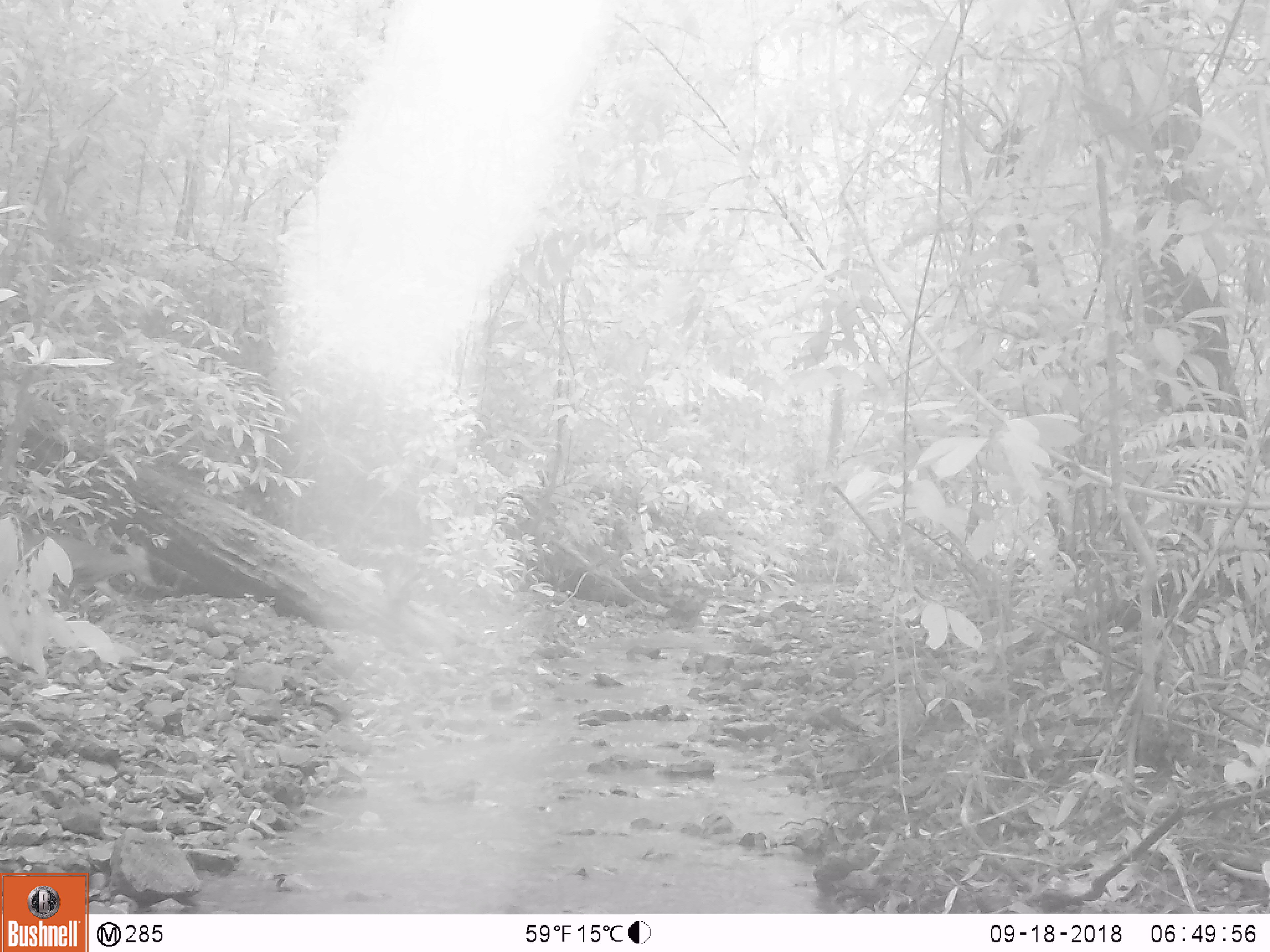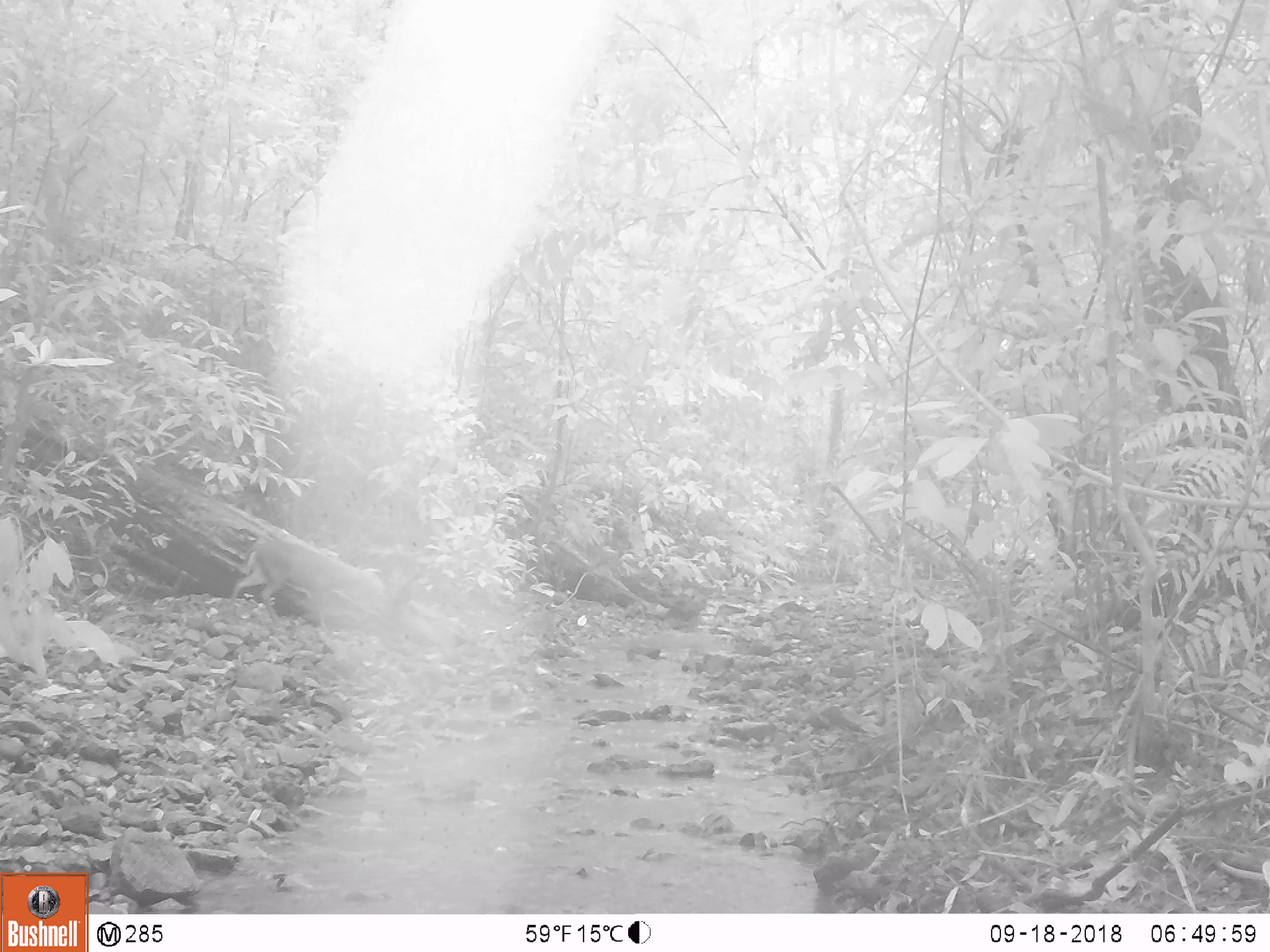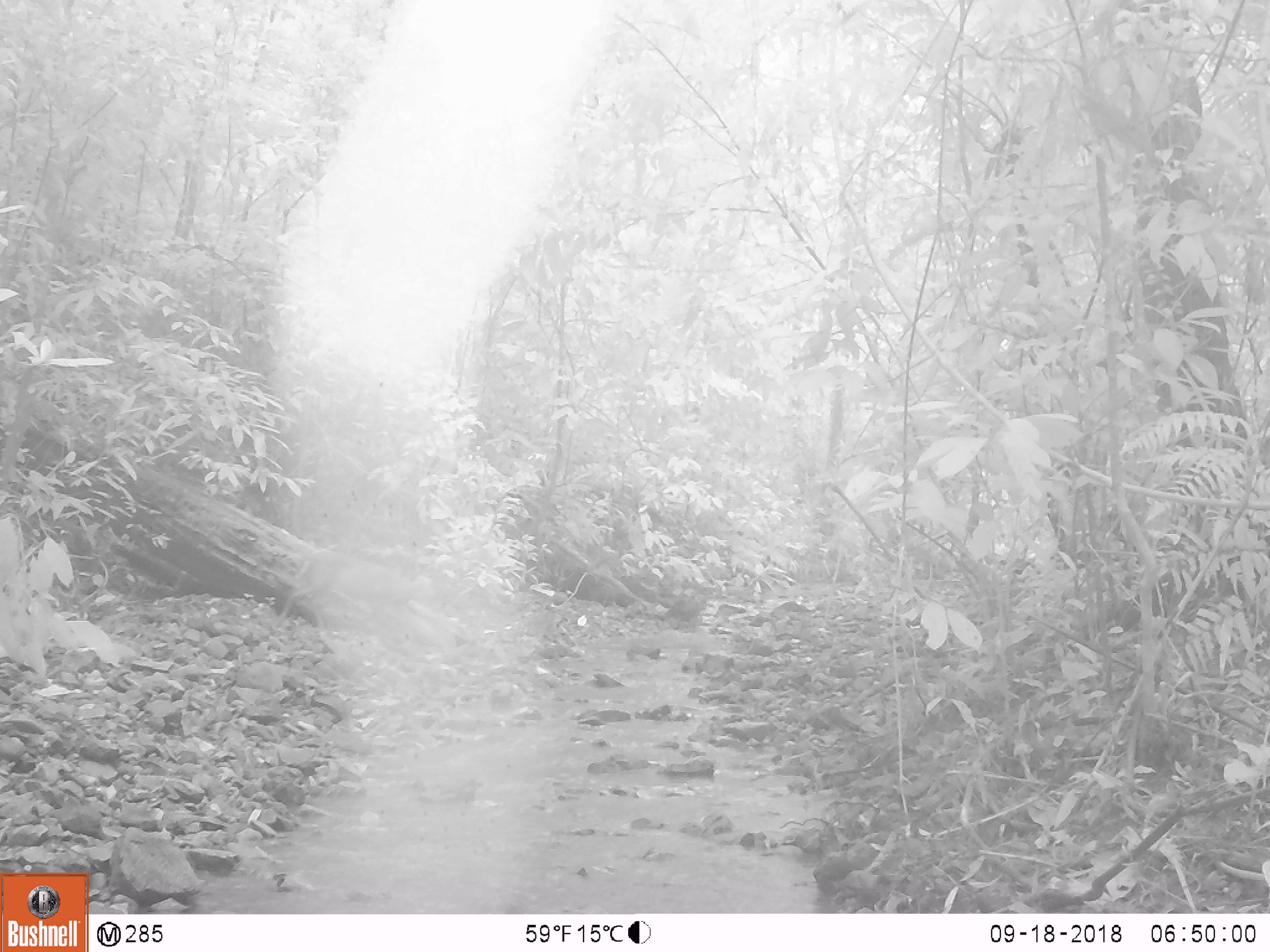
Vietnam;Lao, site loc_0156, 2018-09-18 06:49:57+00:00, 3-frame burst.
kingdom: Animalia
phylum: Chordata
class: Mammalia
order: Artiodactyla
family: Cervidae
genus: Muntiacus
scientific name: Muntiacus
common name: muntjacs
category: unidentified muntjac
Unidentified muntjac (muntjacs) (Muntiacus). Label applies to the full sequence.